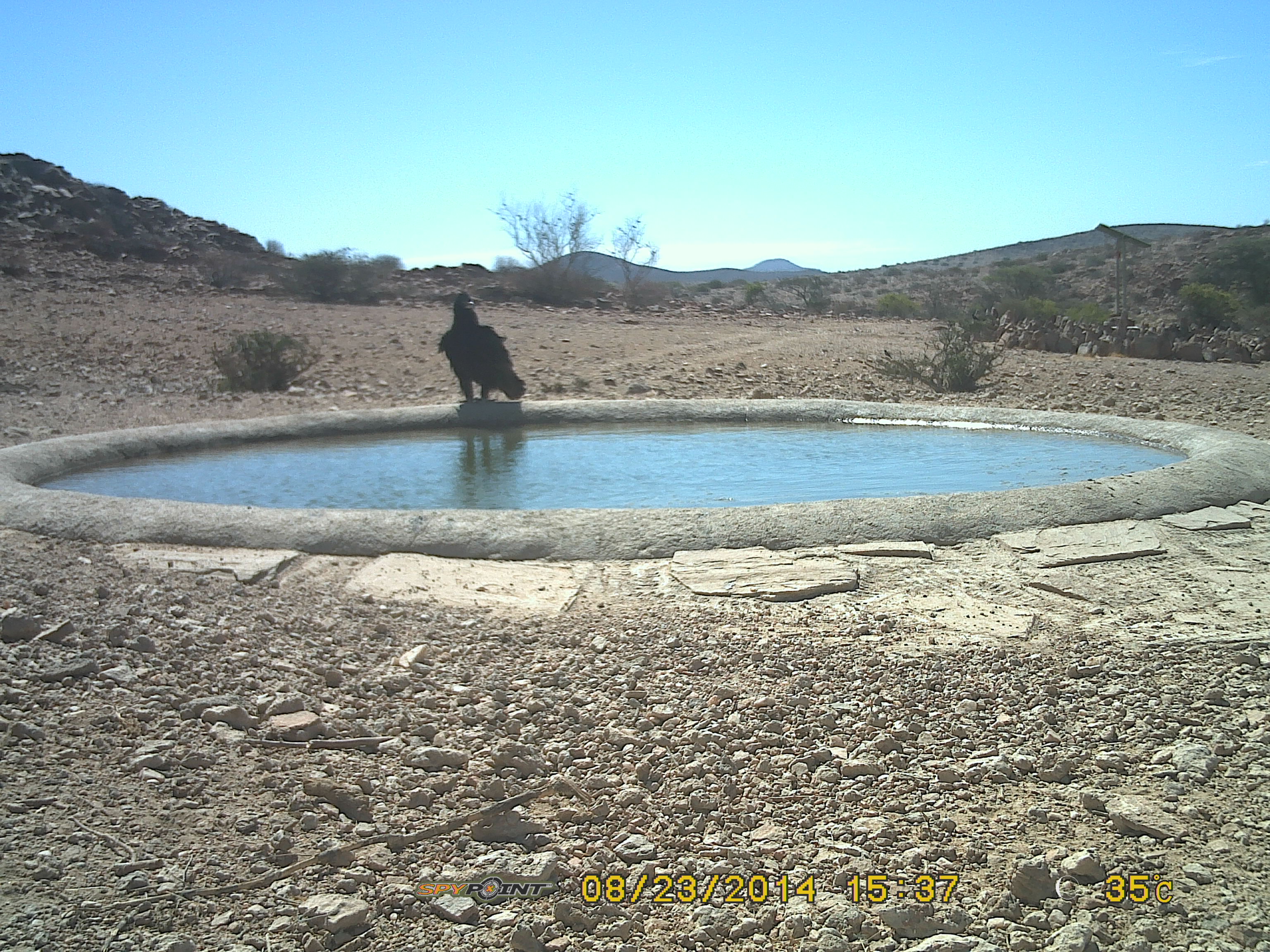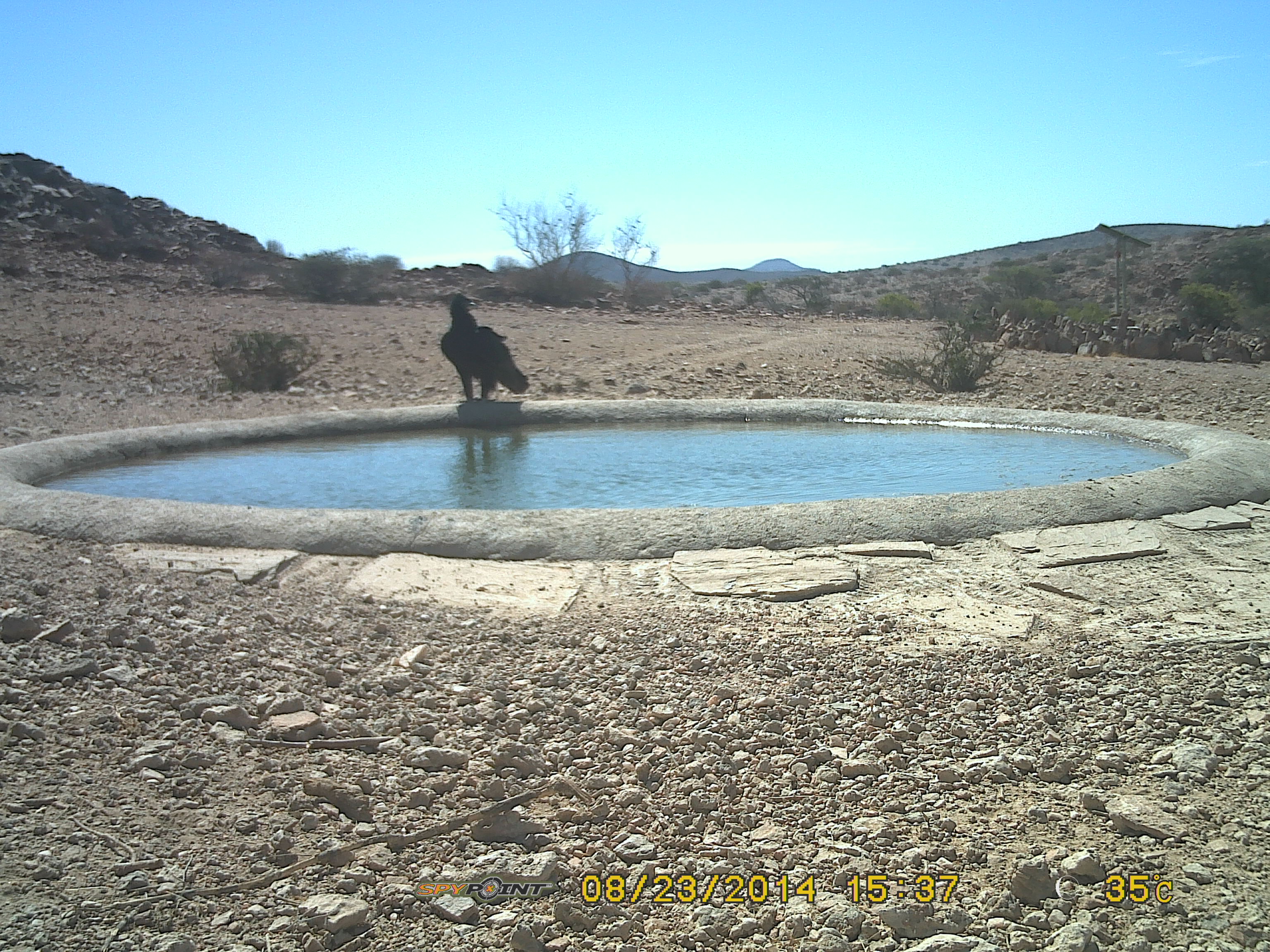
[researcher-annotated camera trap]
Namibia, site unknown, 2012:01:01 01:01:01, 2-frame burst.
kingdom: Animalia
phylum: Chordata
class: Aves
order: Accipitriformes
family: Accipitridae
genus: Torgos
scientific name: Torgos tracheliotos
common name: lappet-faced vulture